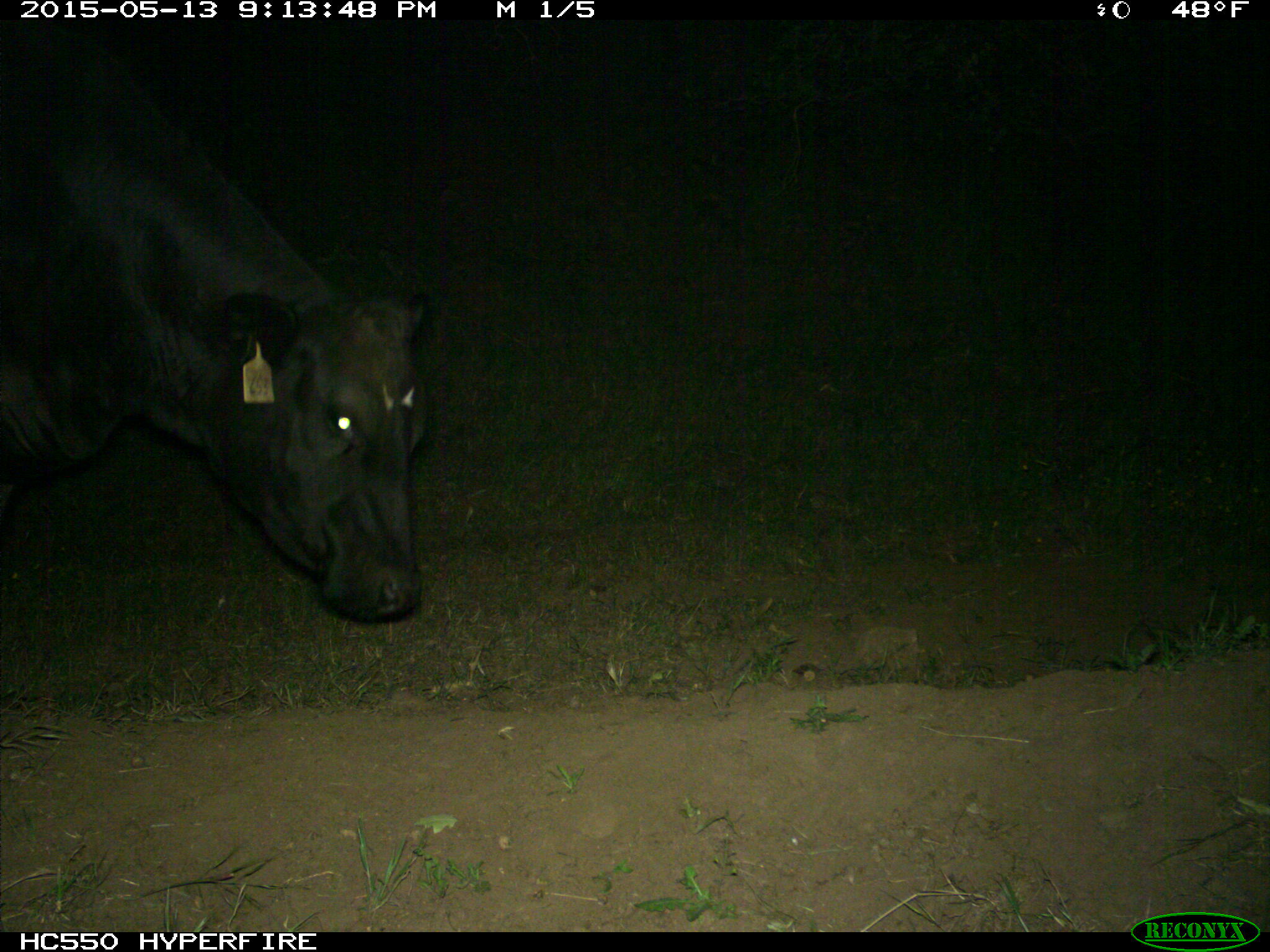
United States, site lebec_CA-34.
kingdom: Animalia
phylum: Chordata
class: Mammalia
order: Artiodactyla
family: Bovidae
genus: Bos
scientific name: Bos taurus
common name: domestic cow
Bos taurus (domestic cow).